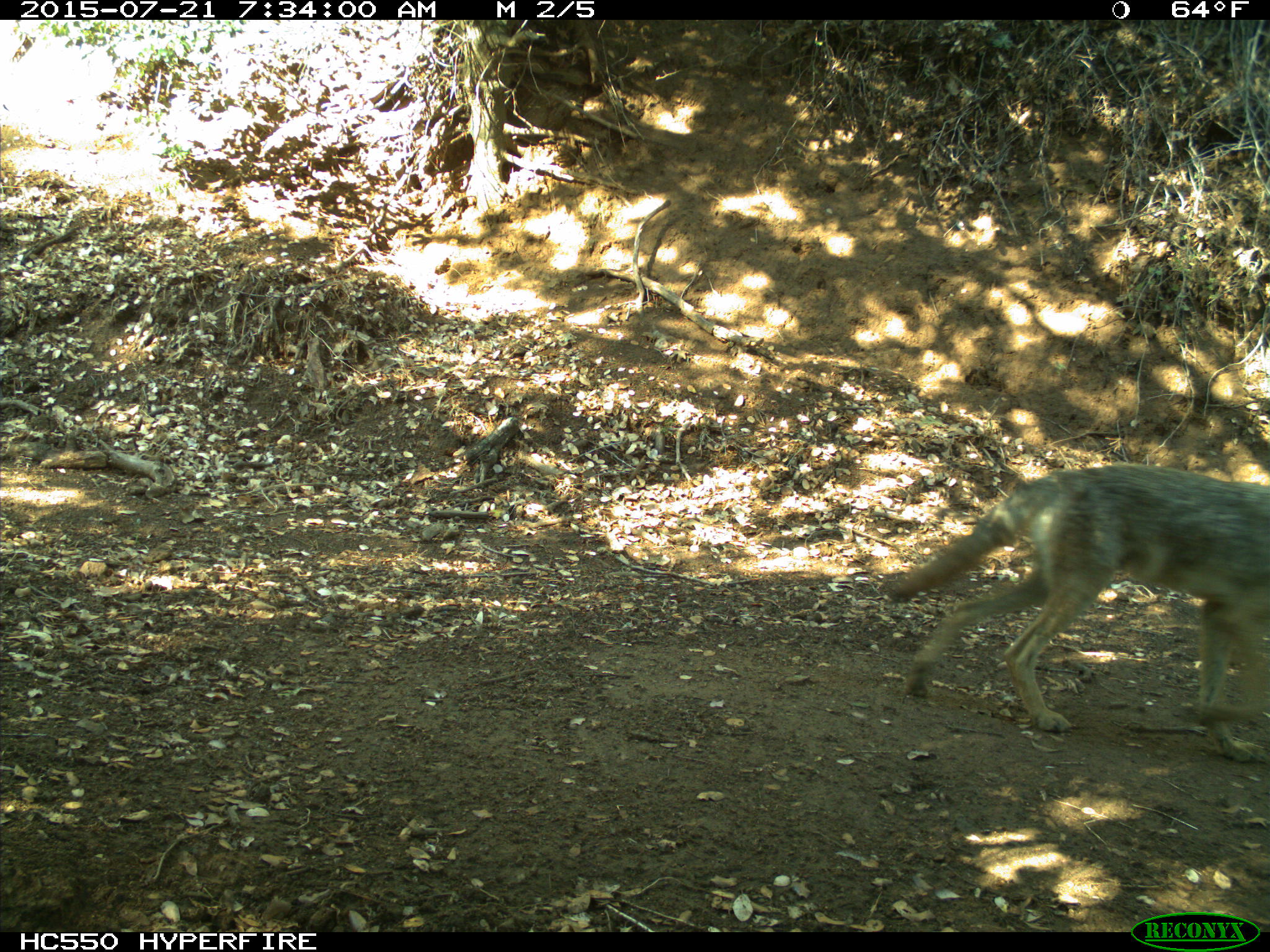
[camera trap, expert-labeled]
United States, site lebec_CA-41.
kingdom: Animalia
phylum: Chordata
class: Mammalia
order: Carnivora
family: Canidae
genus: Canis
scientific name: Canis latrans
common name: coyote